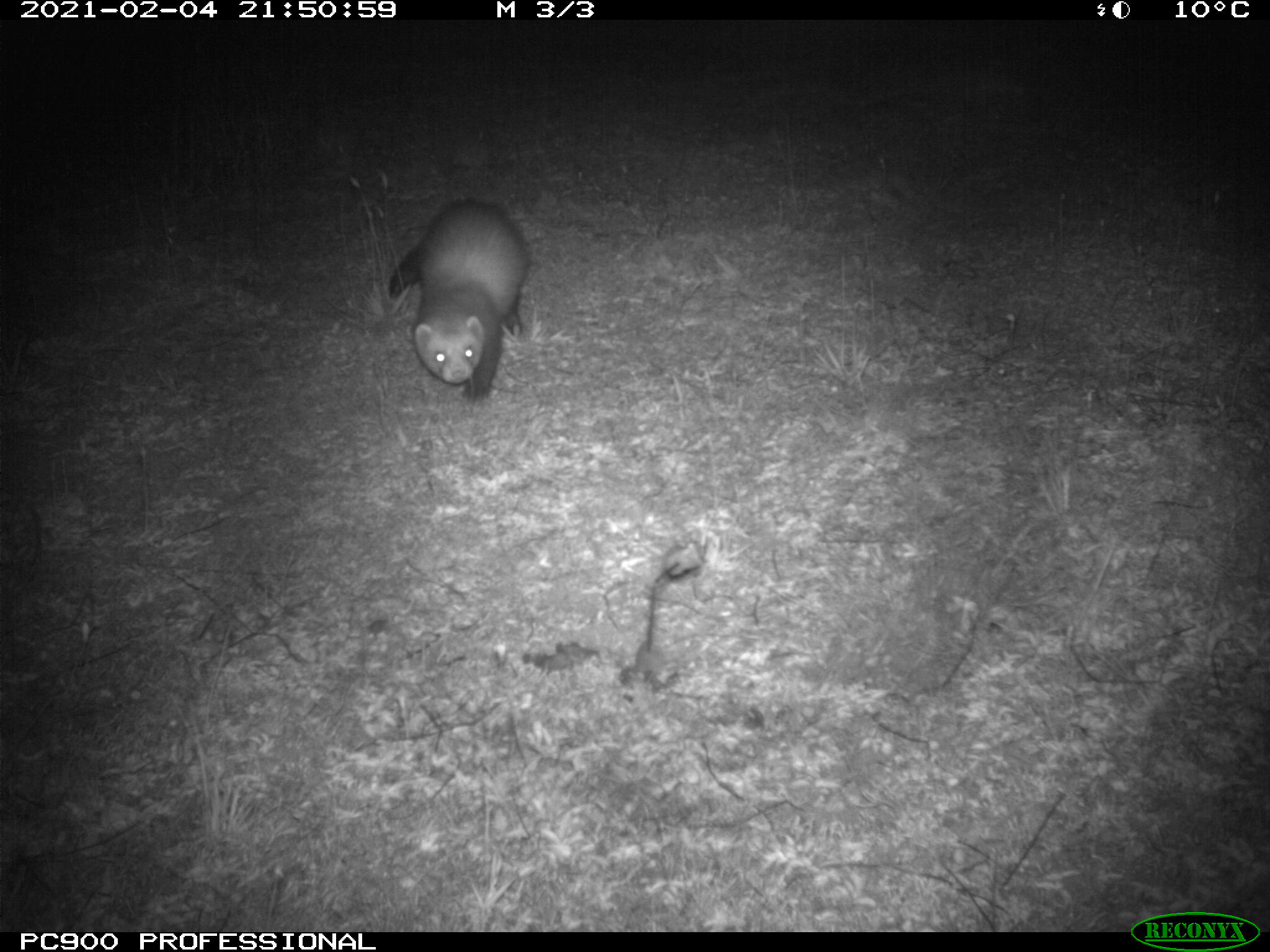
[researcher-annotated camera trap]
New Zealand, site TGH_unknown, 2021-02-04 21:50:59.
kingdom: Animalia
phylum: Chordata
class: Mammalia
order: Carnivora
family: Mustelidae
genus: Mustela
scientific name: Mustela furo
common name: ferret